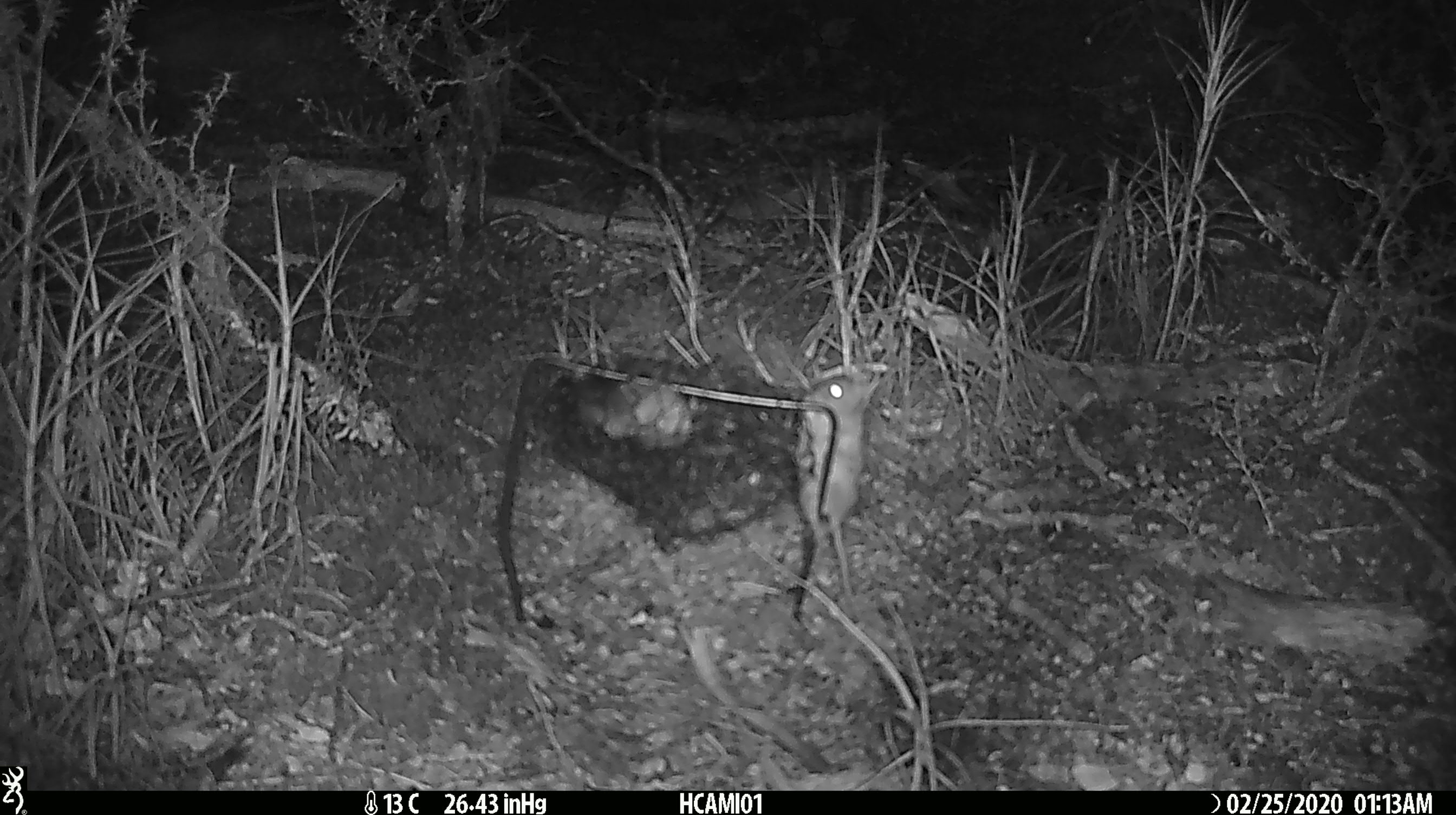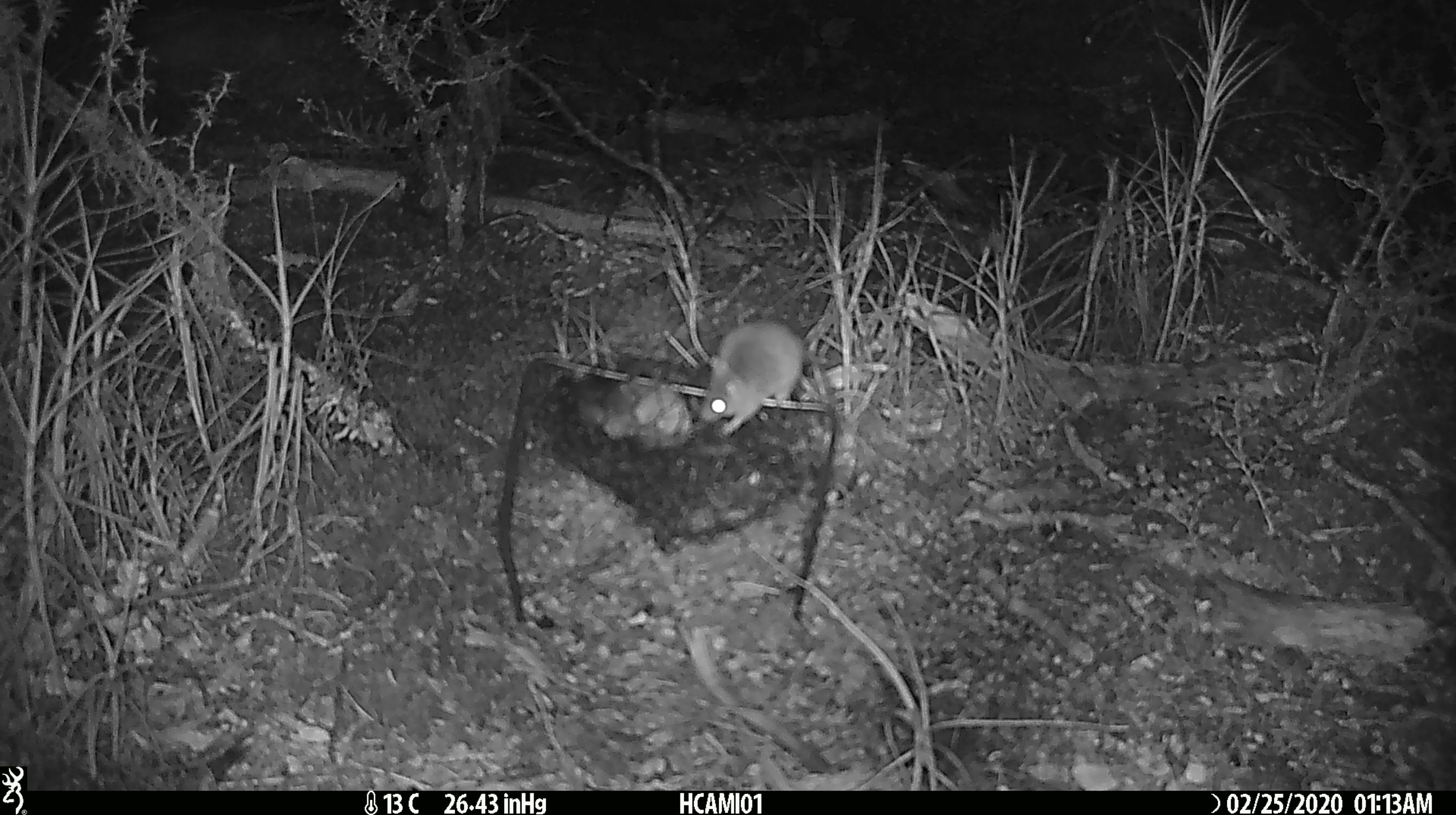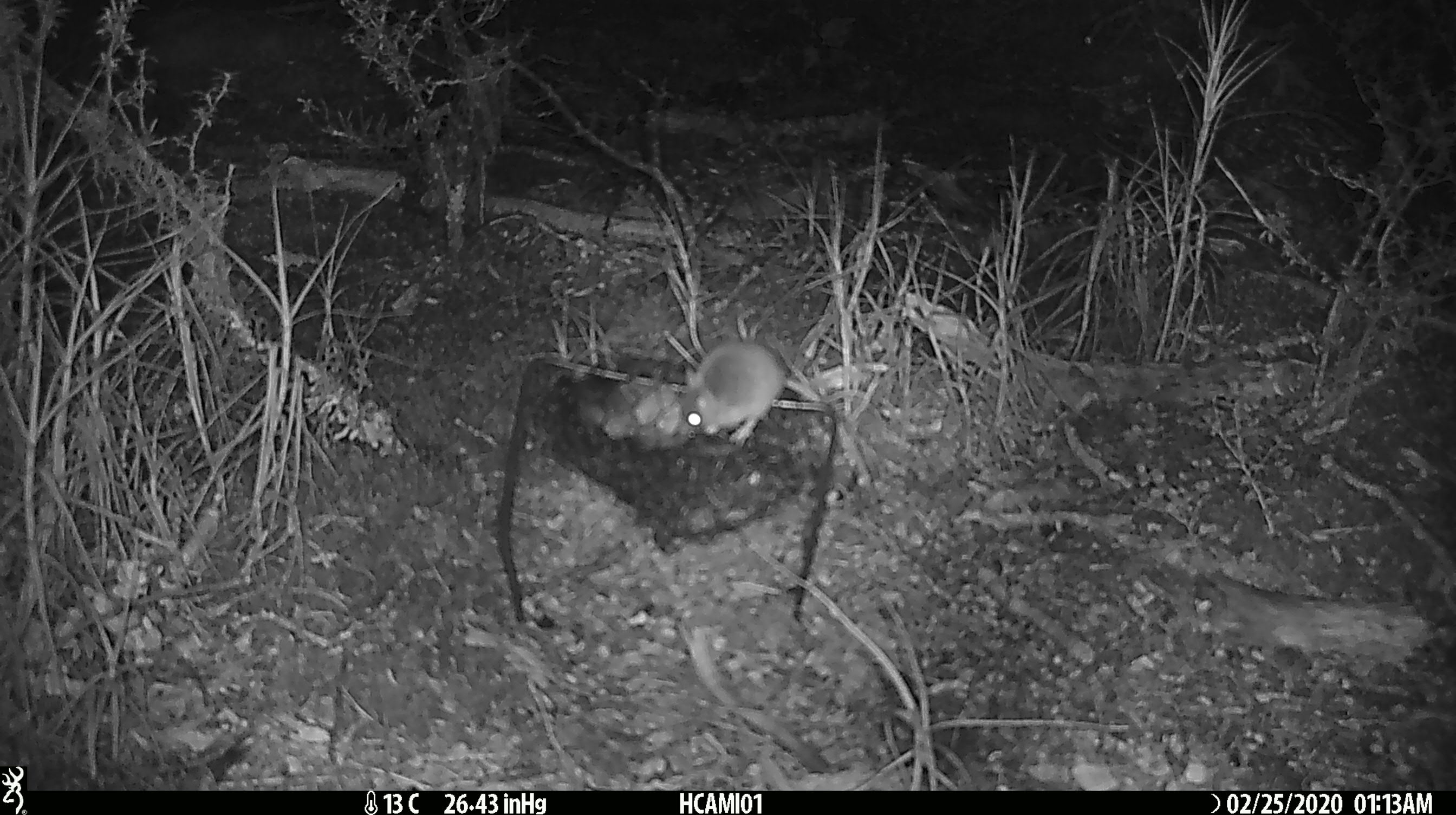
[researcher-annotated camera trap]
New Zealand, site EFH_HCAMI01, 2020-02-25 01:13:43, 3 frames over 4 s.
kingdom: Animalia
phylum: Chordata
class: Mammalia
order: Rodentia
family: Muridae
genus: Mus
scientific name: Mus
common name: mouse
Mouse (Mus).